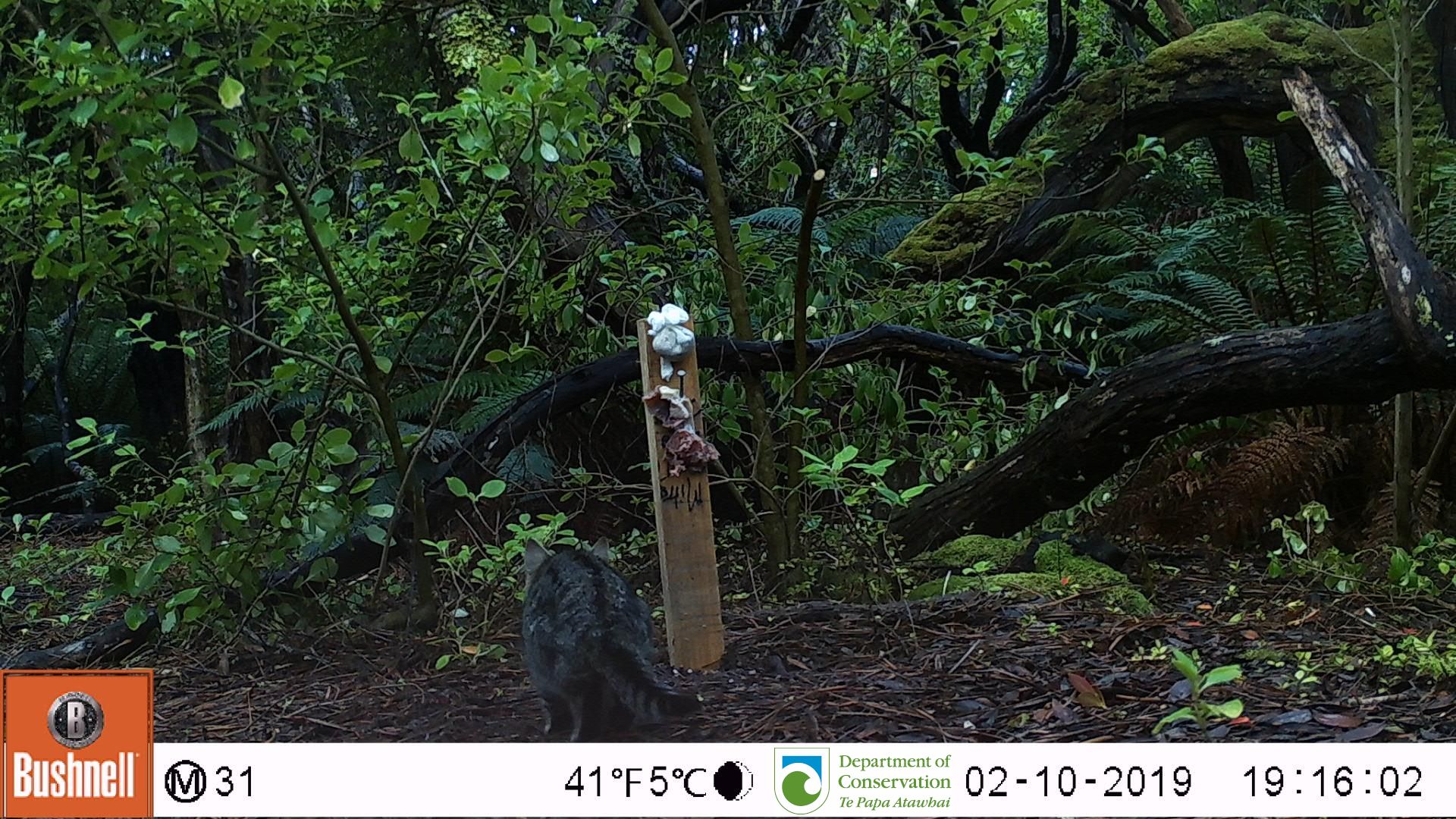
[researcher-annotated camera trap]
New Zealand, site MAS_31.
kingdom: Animalia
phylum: Chordata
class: Mammalia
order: Carnivora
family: Felidae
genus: Felis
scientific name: Felis catus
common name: domestic cat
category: cat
Cat (domestic cat) (Felis catus).